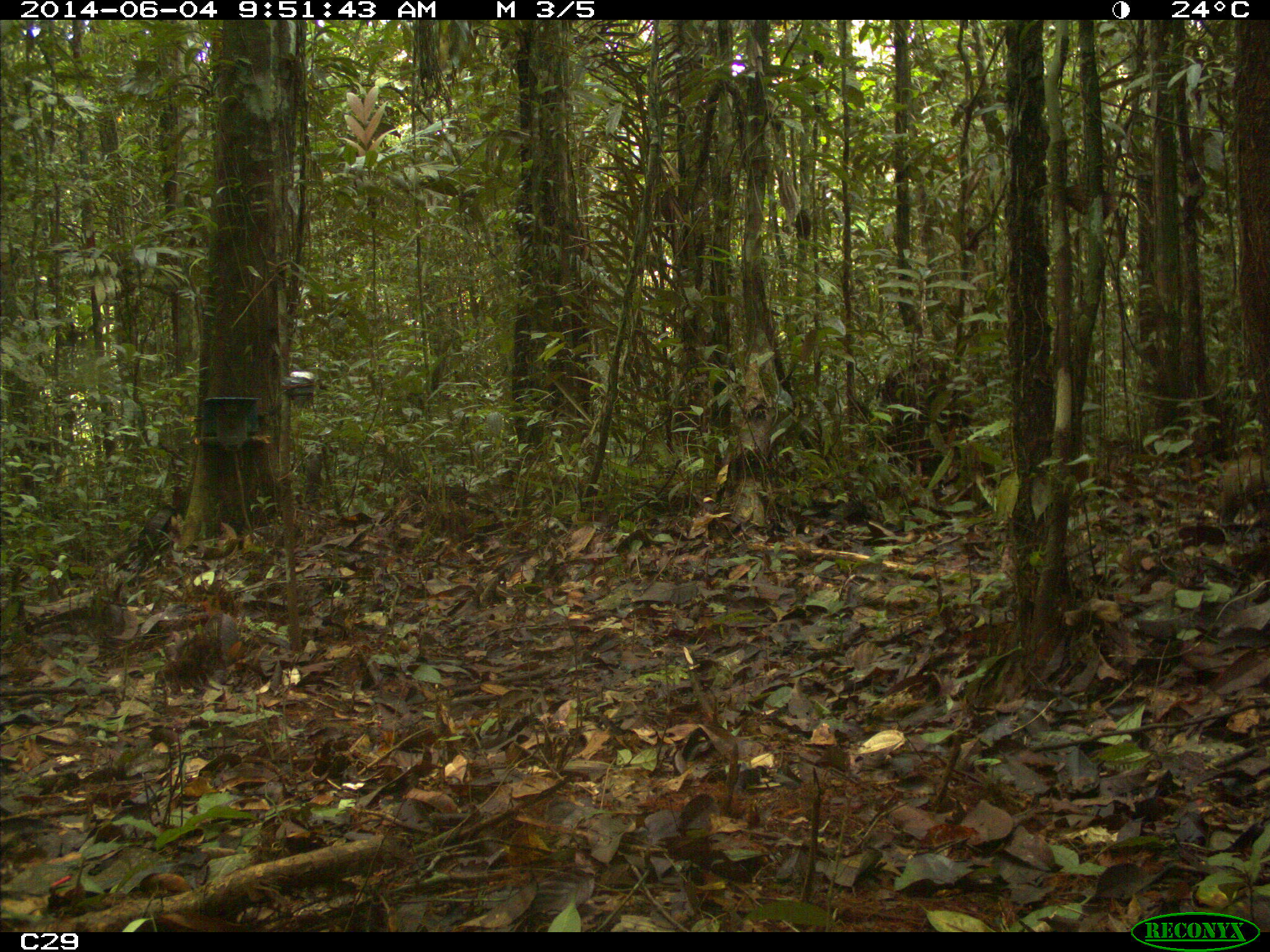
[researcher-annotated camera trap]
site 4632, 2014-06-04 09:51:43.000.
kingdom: Animalia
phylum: Chordata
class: Mammalia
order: Rodentia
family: Dasyproctidae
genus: Dasyprocta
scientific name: Dasyprocta leporina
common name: red-rumped agouti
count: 1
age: adult